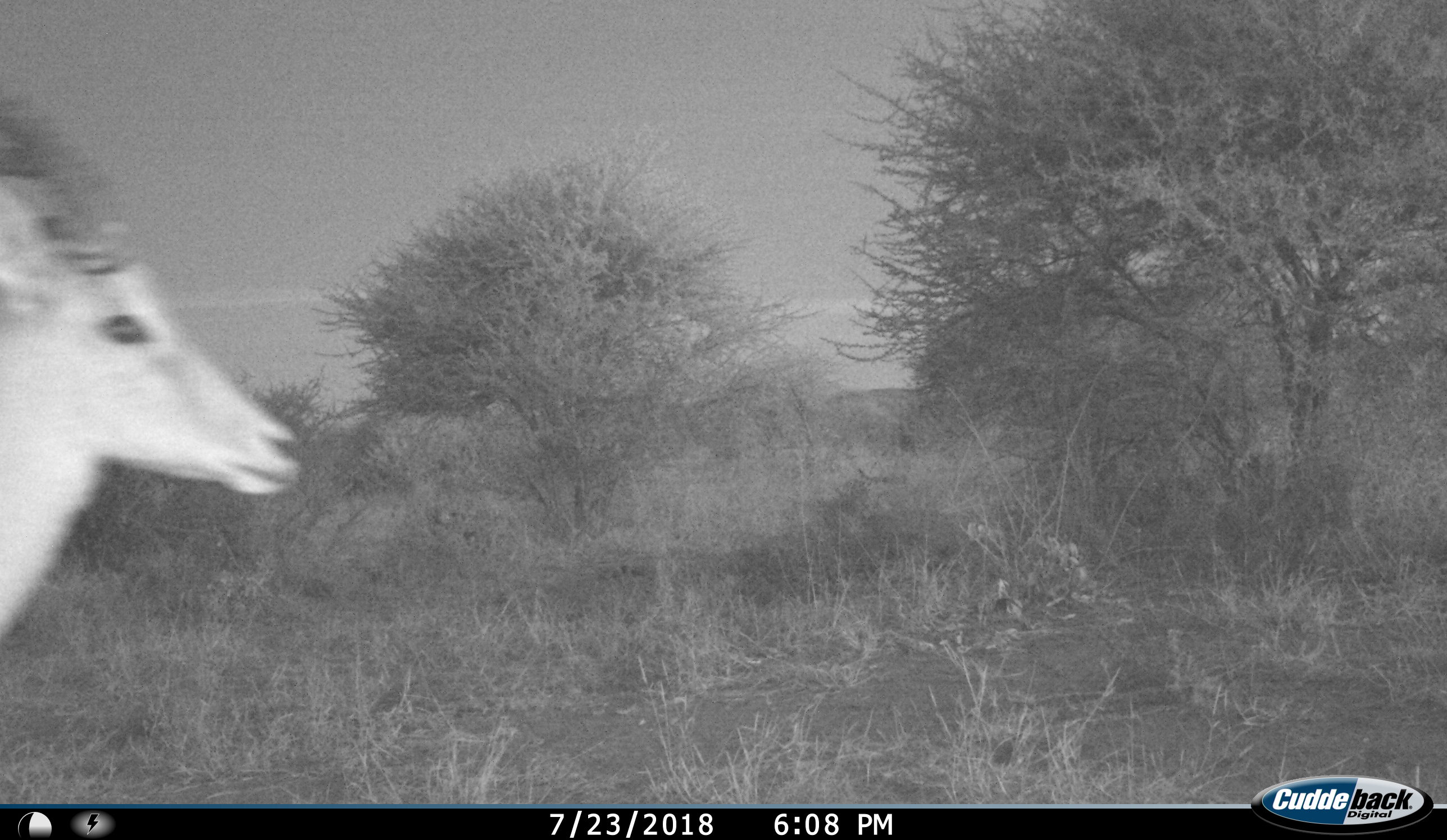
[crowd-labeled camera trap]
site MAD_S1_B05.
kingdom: Animalia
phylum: Chordata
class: Mammalia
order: Artiodactyla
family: Bovidae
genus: Aepyceros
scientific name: Aepyceros melampus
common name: impala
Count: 1.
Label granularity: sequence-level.